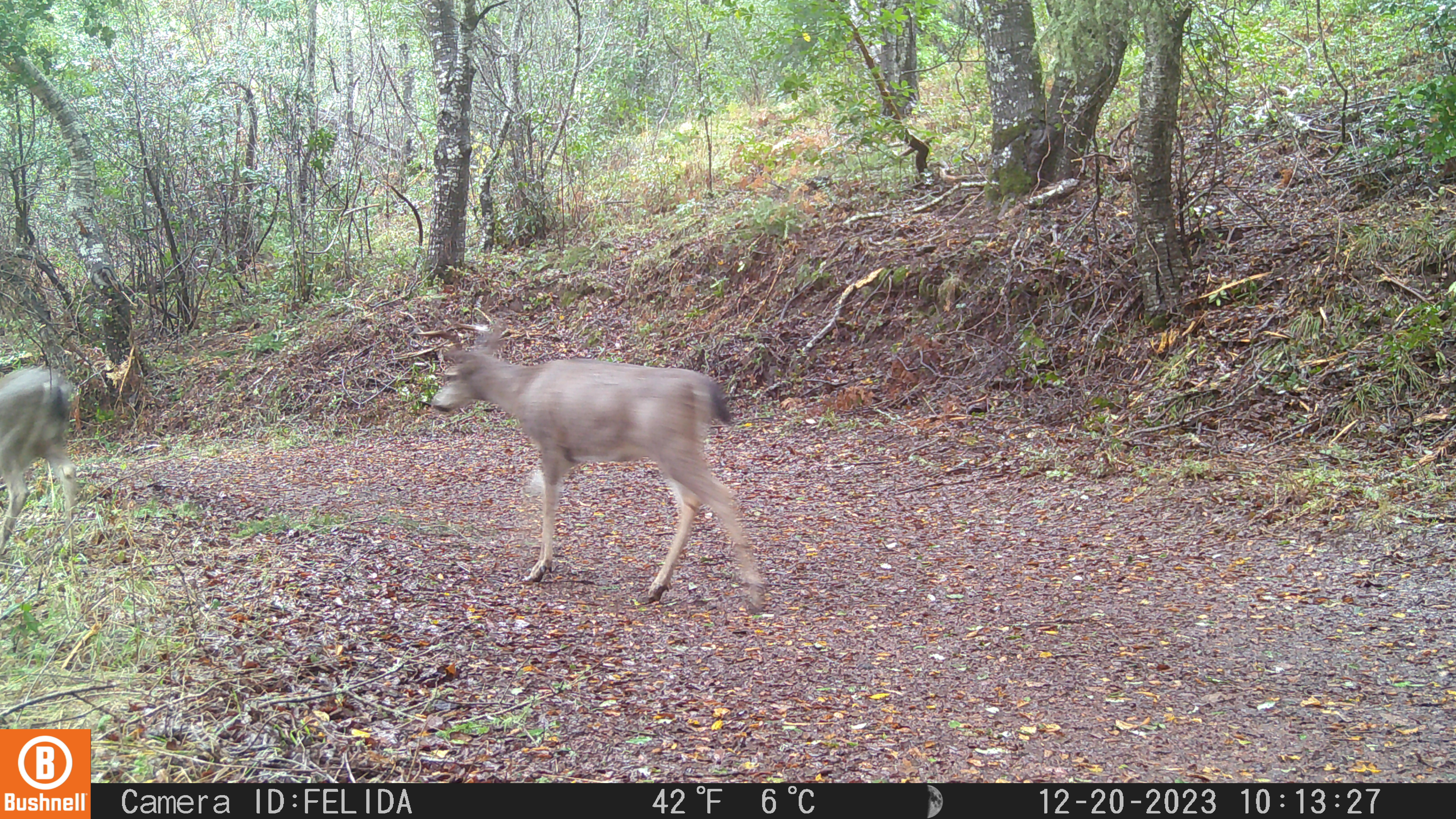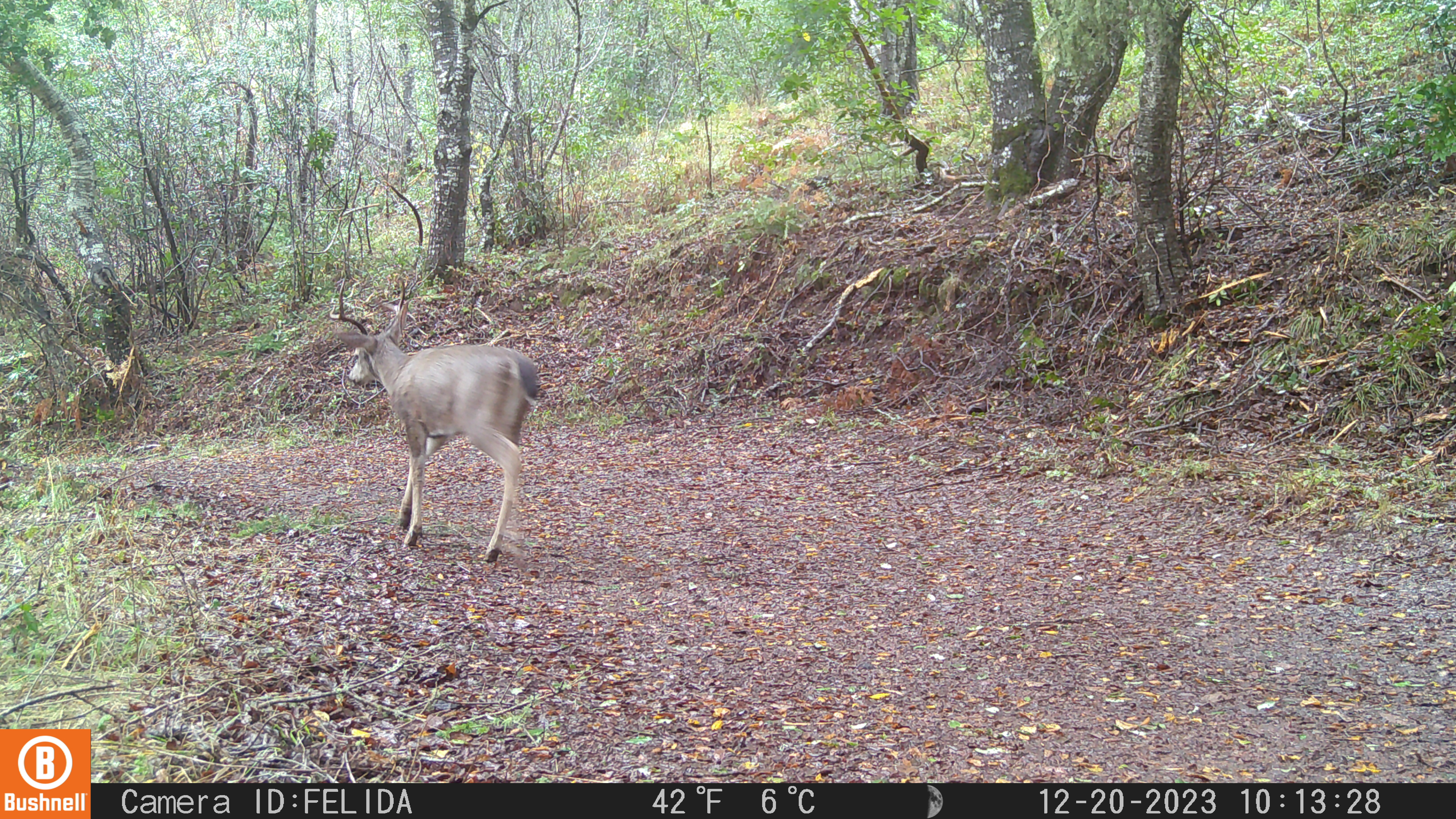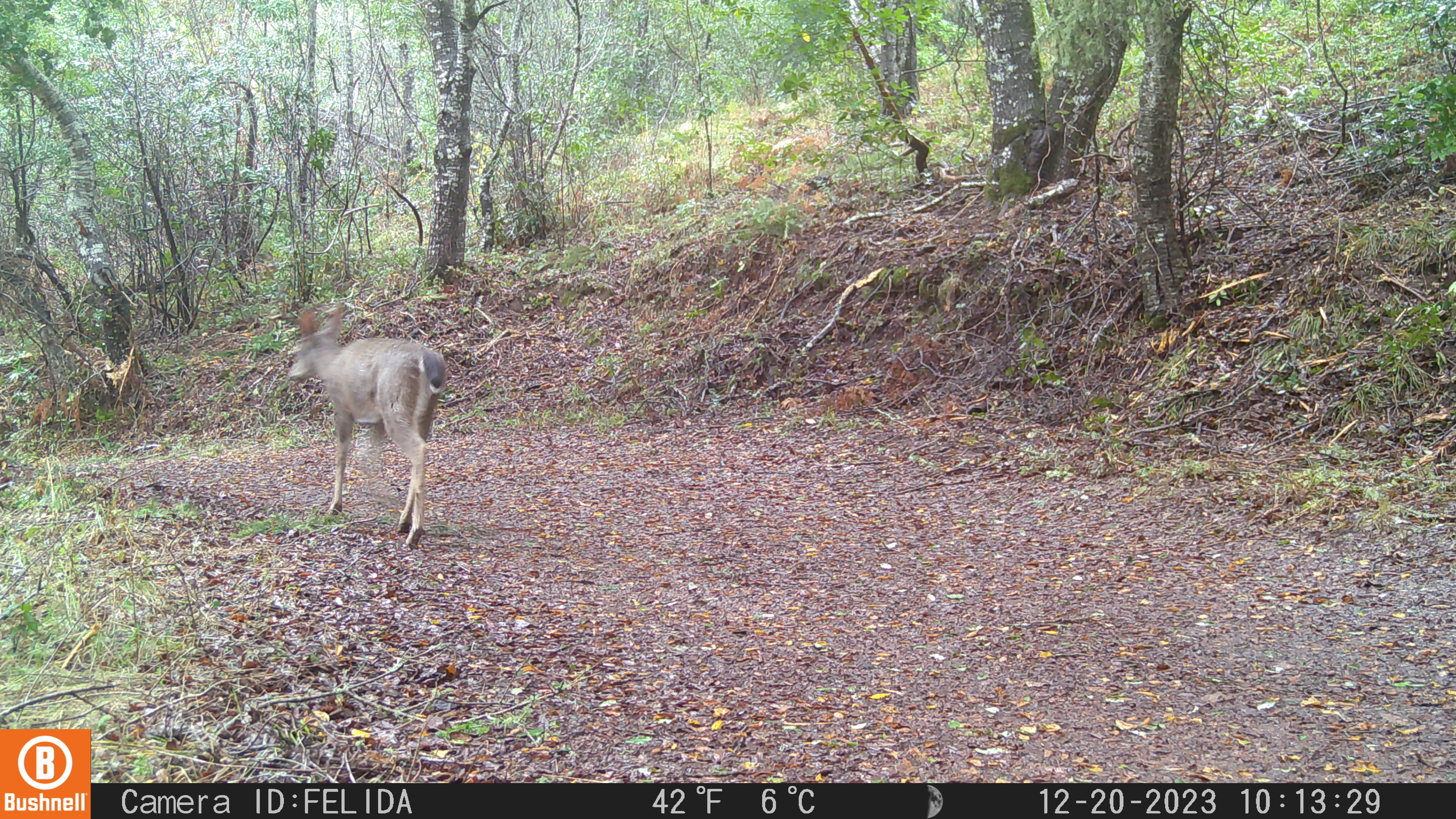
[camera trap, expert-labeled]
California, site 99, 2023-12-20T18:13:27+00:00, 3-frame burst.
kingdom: Animalia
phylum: Chordata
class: Mammalia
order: Artiodactyla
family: Cervidae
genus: Odocoileus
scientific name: Odocoileus hemionus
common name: mule deer